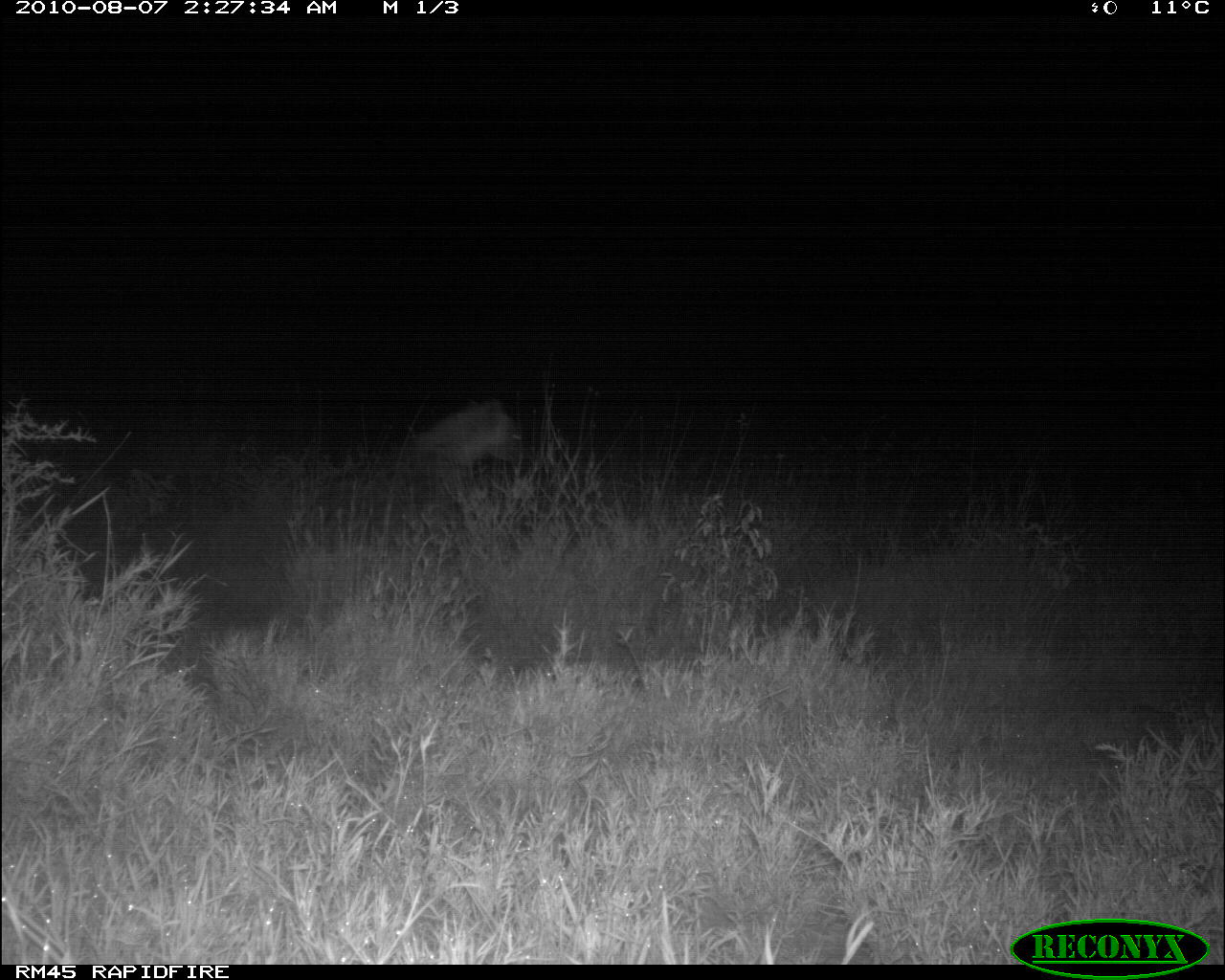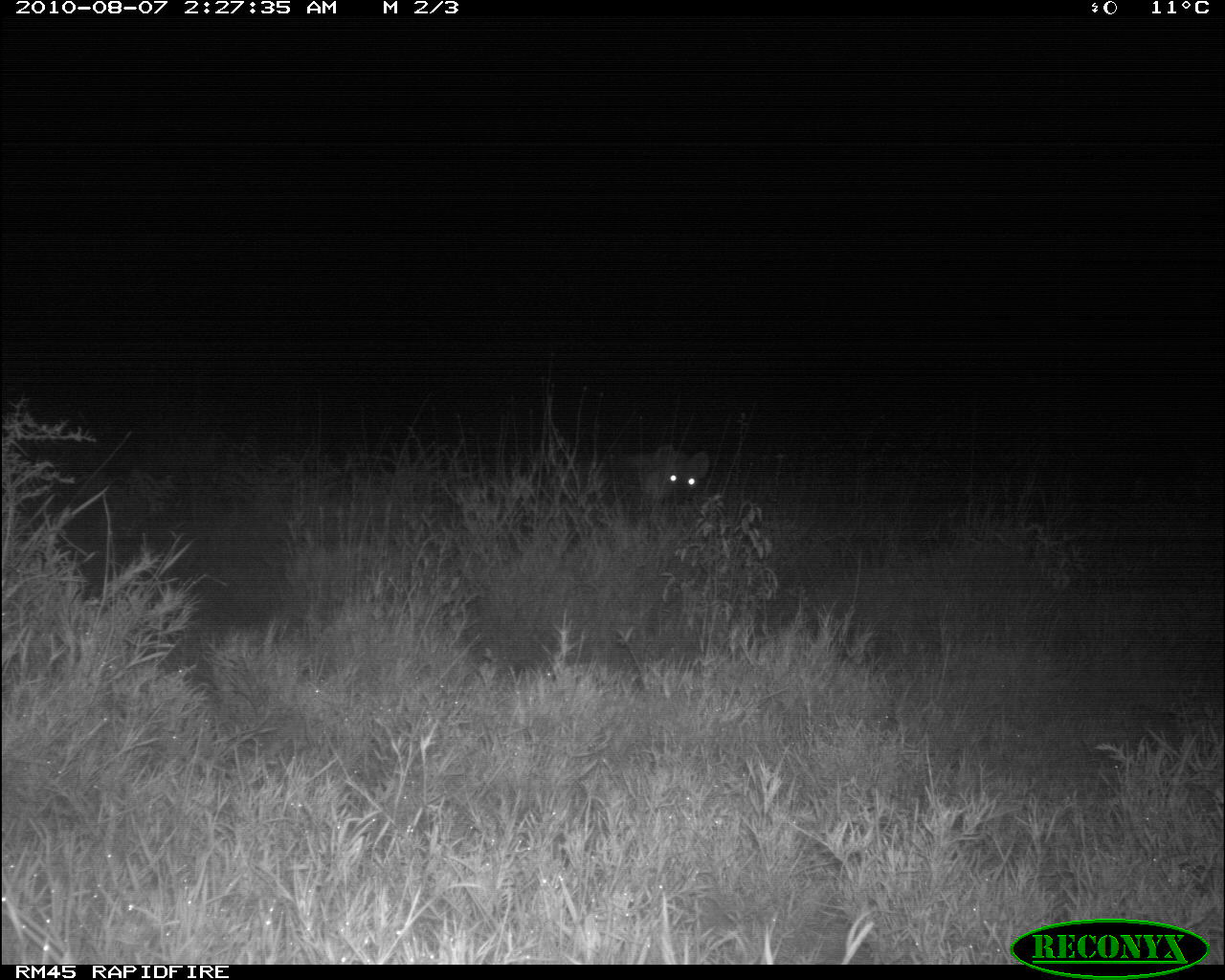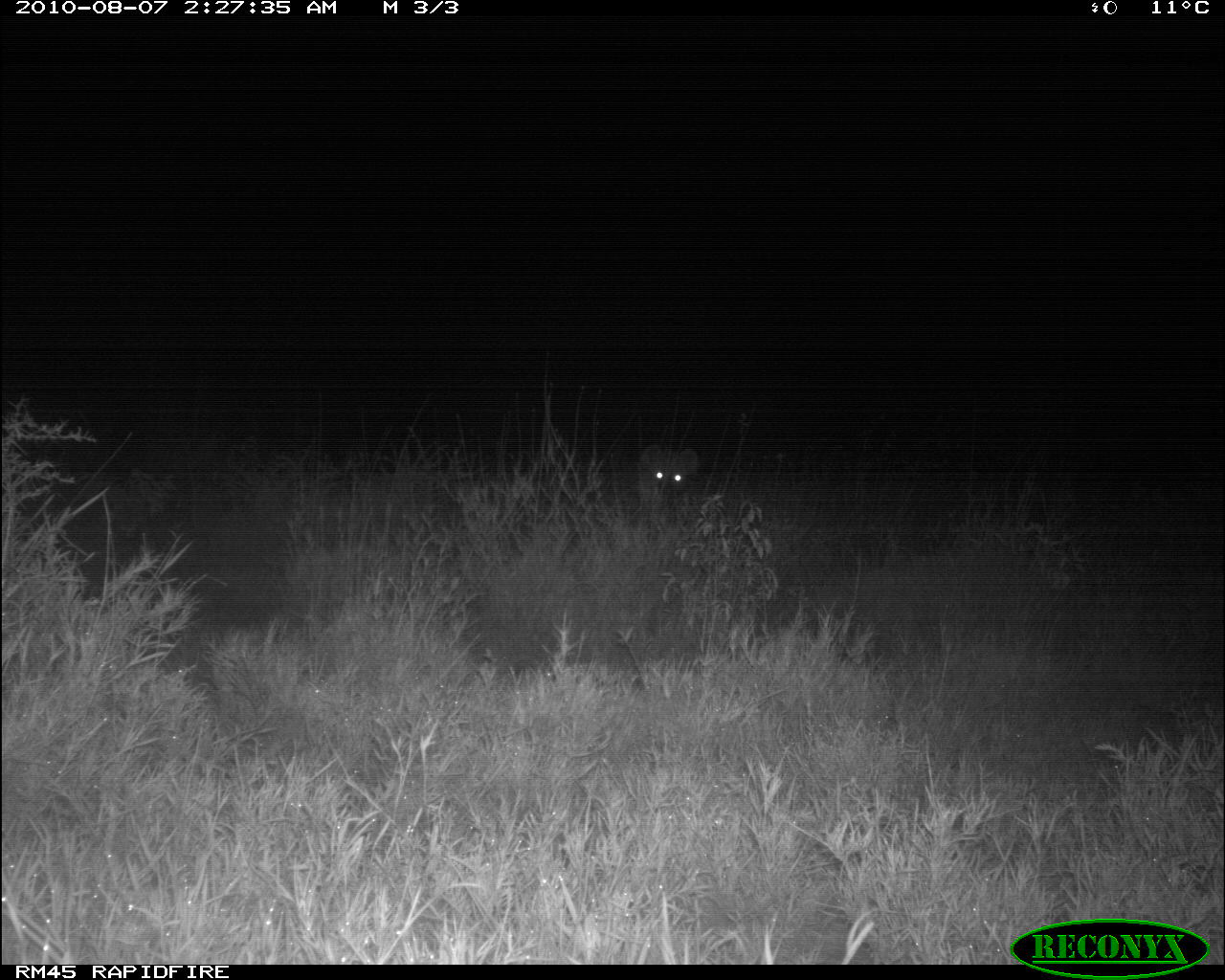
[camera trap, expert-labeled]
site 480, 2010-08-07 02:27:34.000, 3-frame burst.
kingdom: Animalia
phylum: Chordata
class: Mammalia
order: Carnivora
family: Hyaenidae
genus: Crocuta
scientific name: Crocuta crocuta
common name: spotted hyena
Crocuta crocuta (spotted hyena), count 1.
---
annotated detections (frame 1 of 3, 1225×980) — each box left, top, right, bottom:
crocuta crocuta: 395, 394, 528, 500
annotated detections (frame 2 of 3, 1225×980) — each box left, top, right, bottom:
crocuta crocuta: 543, 441, 712, 523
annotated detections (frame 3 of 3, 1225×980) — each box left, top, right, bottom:
crocuta crocuta: 580, 441, 701, 531